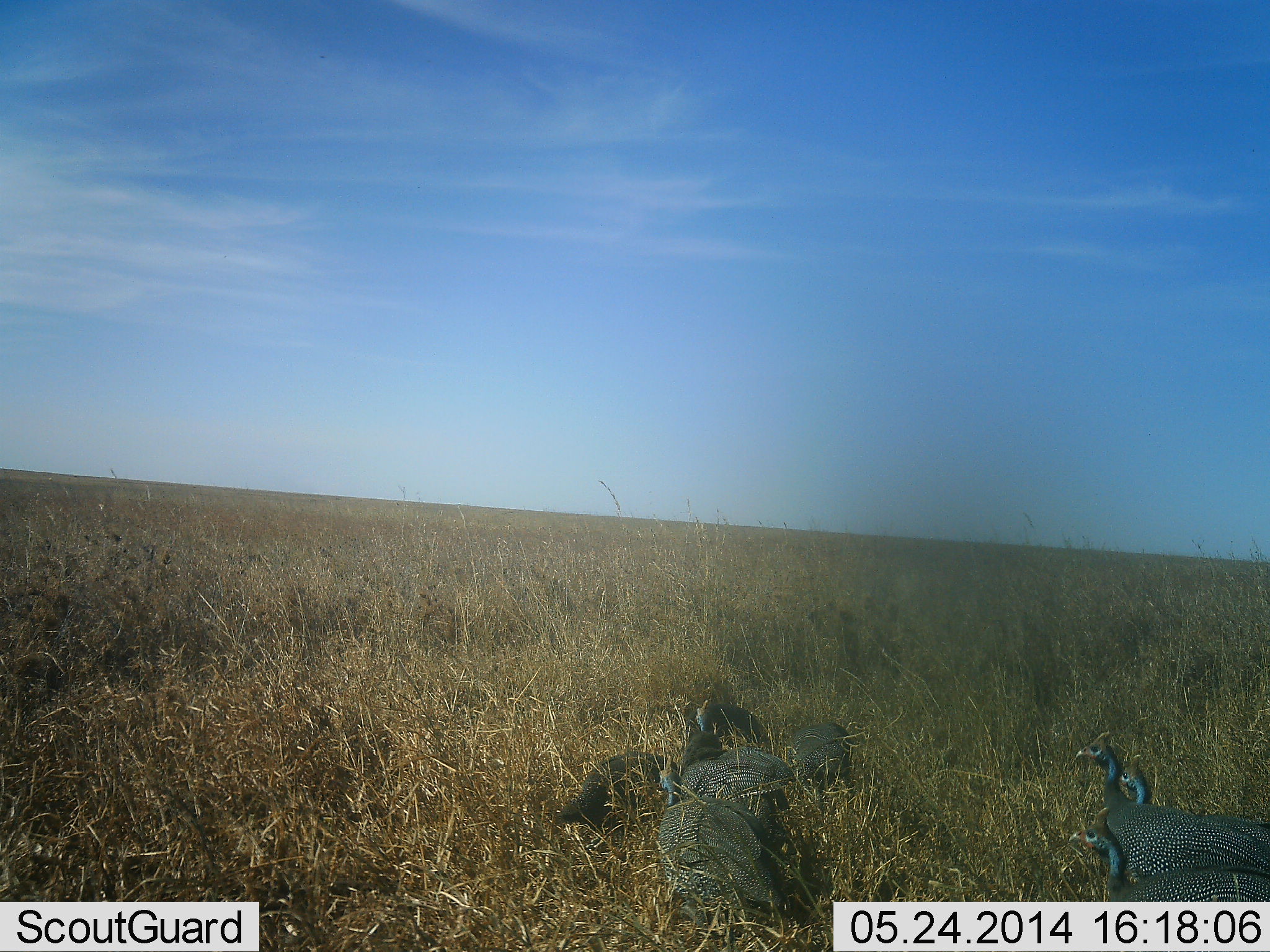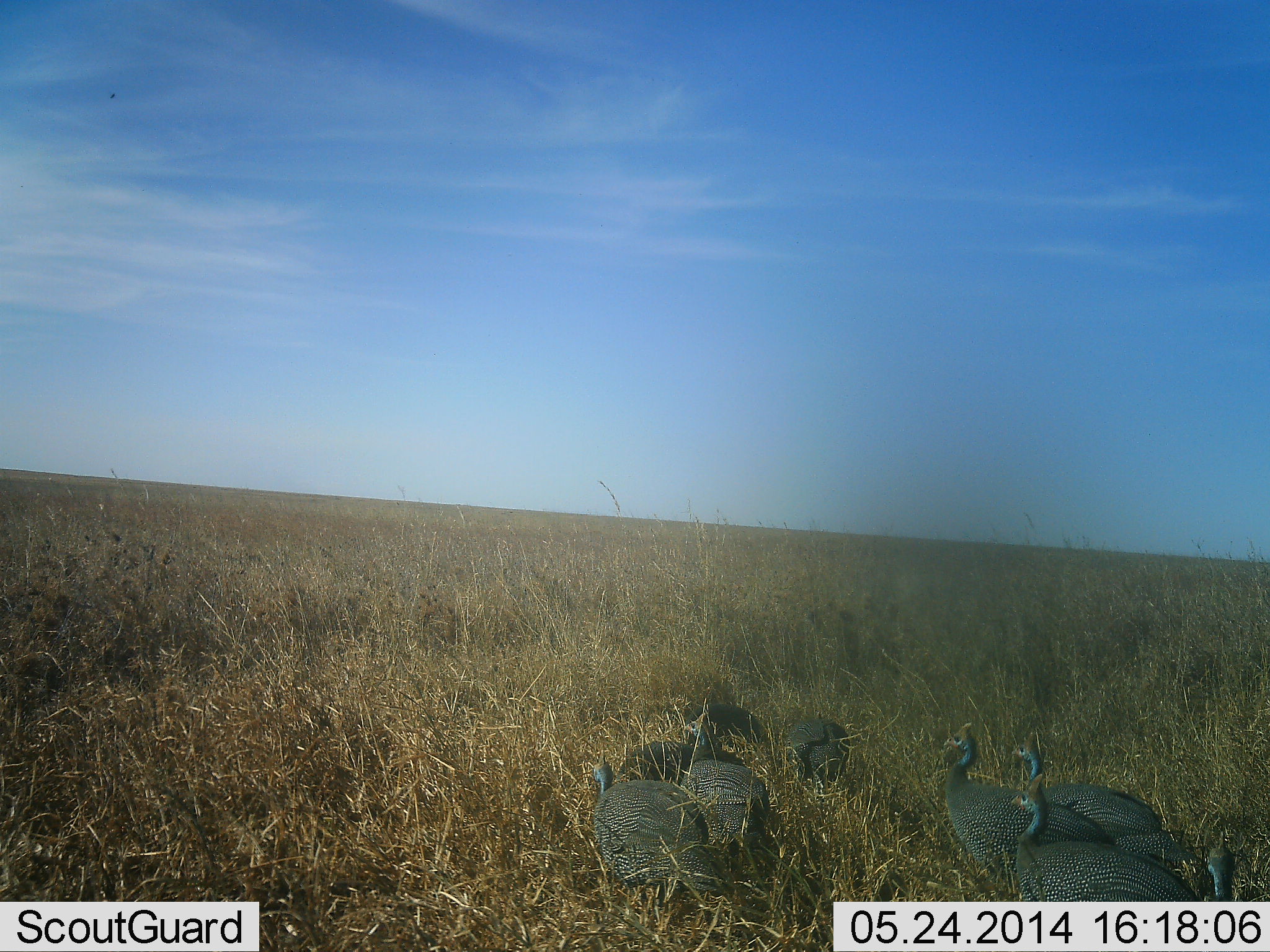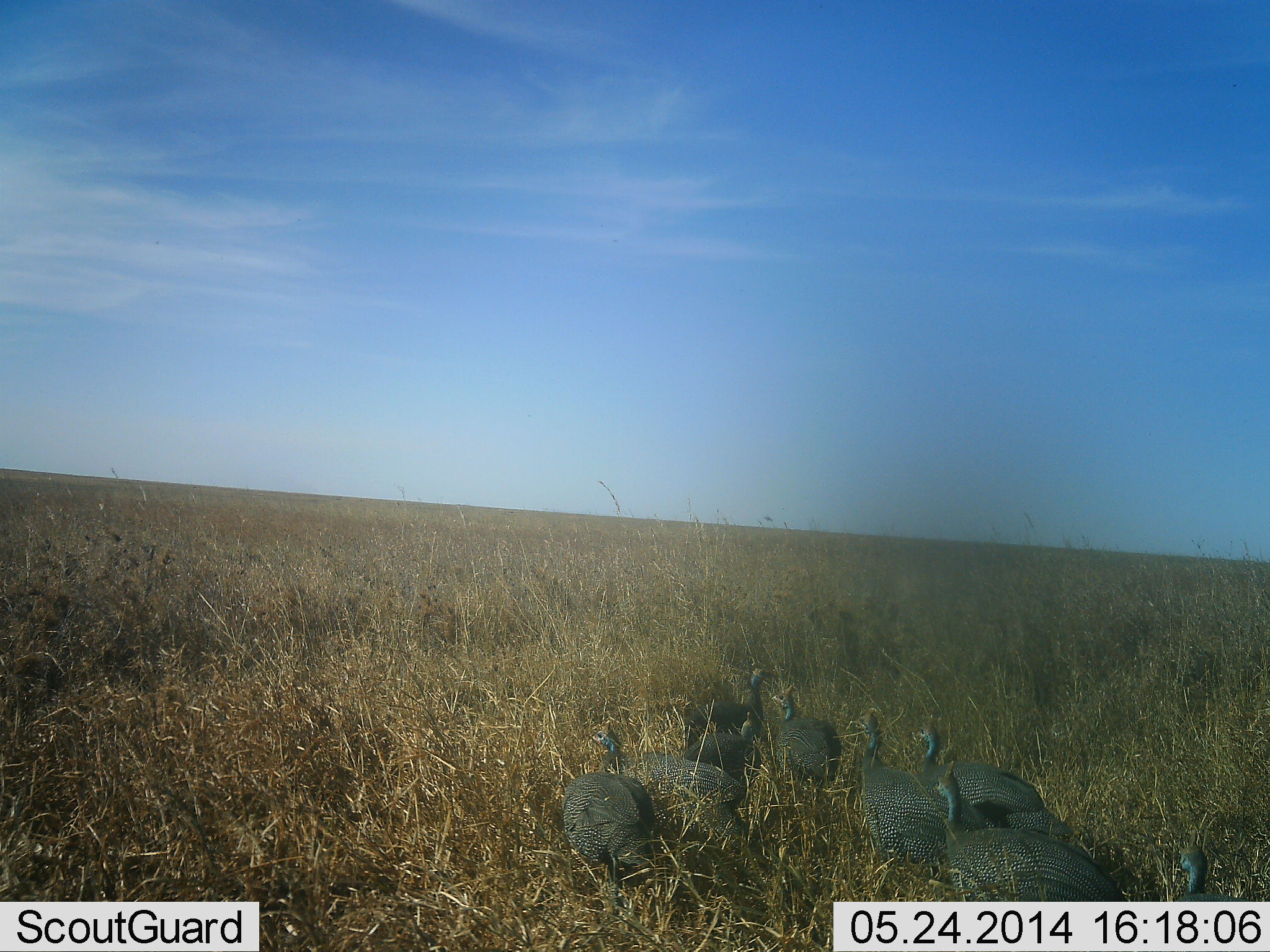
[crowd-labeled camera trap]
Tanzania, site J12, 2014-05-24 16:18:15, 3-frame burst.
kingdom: Animalia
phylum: Chordata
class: Aves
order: Galliformes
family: Numididae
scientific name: Numididae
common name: guinea fowl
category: guineafowl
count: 9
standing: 20%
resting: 0%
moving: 80%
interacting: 0%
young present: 0%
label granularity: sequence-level